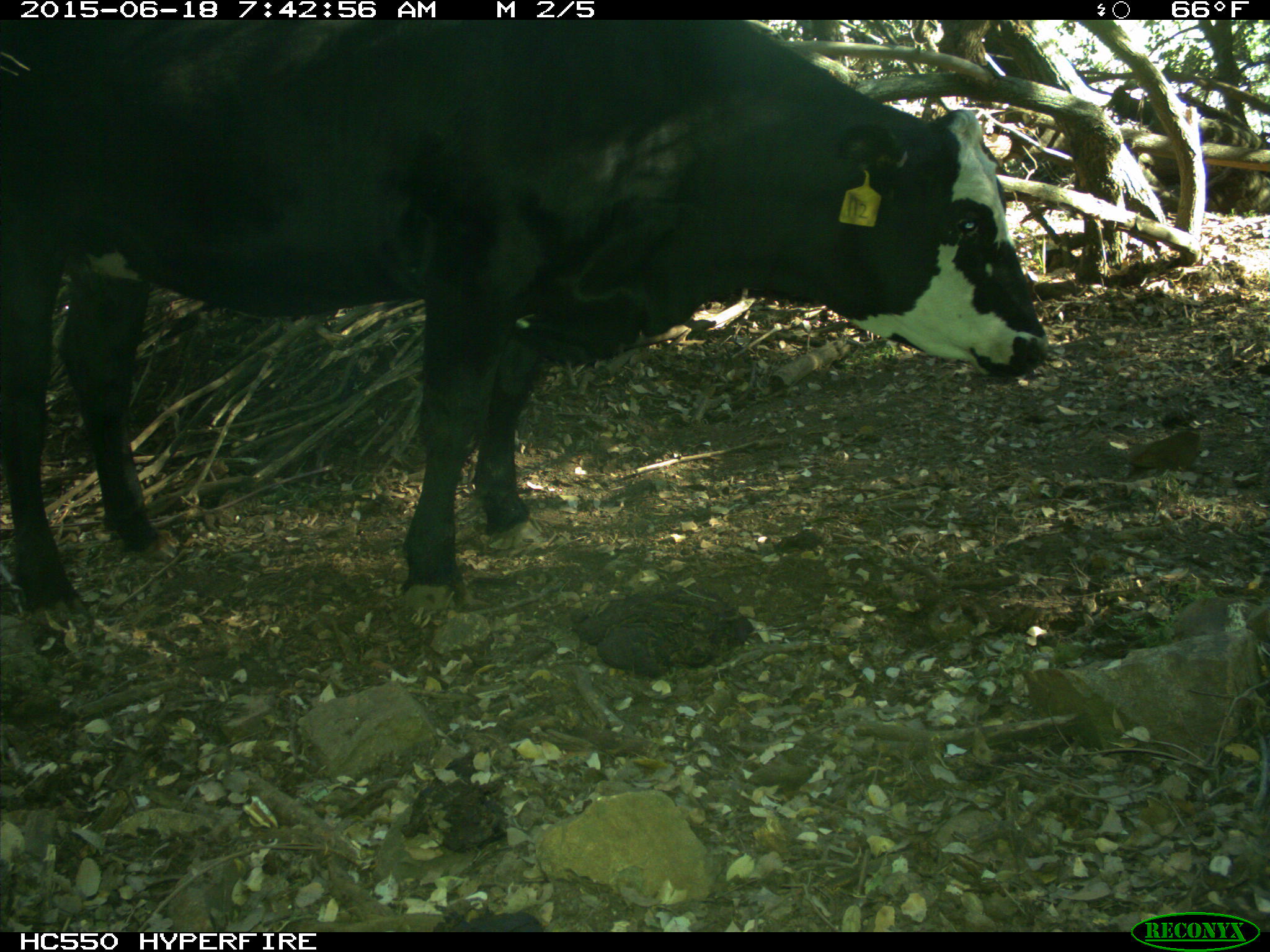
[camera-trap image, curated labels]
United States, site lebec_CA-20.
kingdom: Animalia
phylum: Chordata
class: Mammalia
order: Artiodactyla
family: Bovidae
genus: Bos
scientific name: Bos taurus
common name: domestic cow